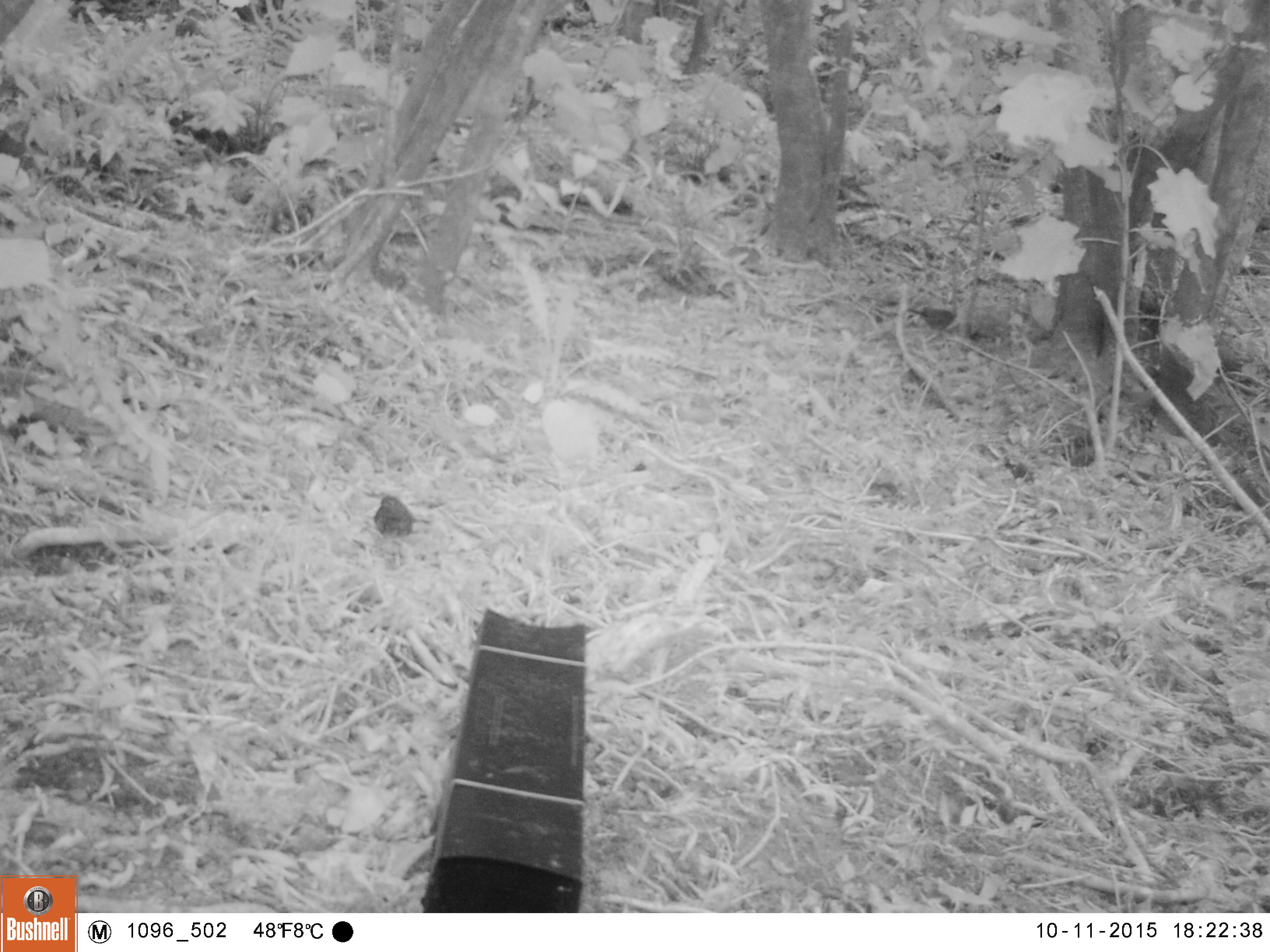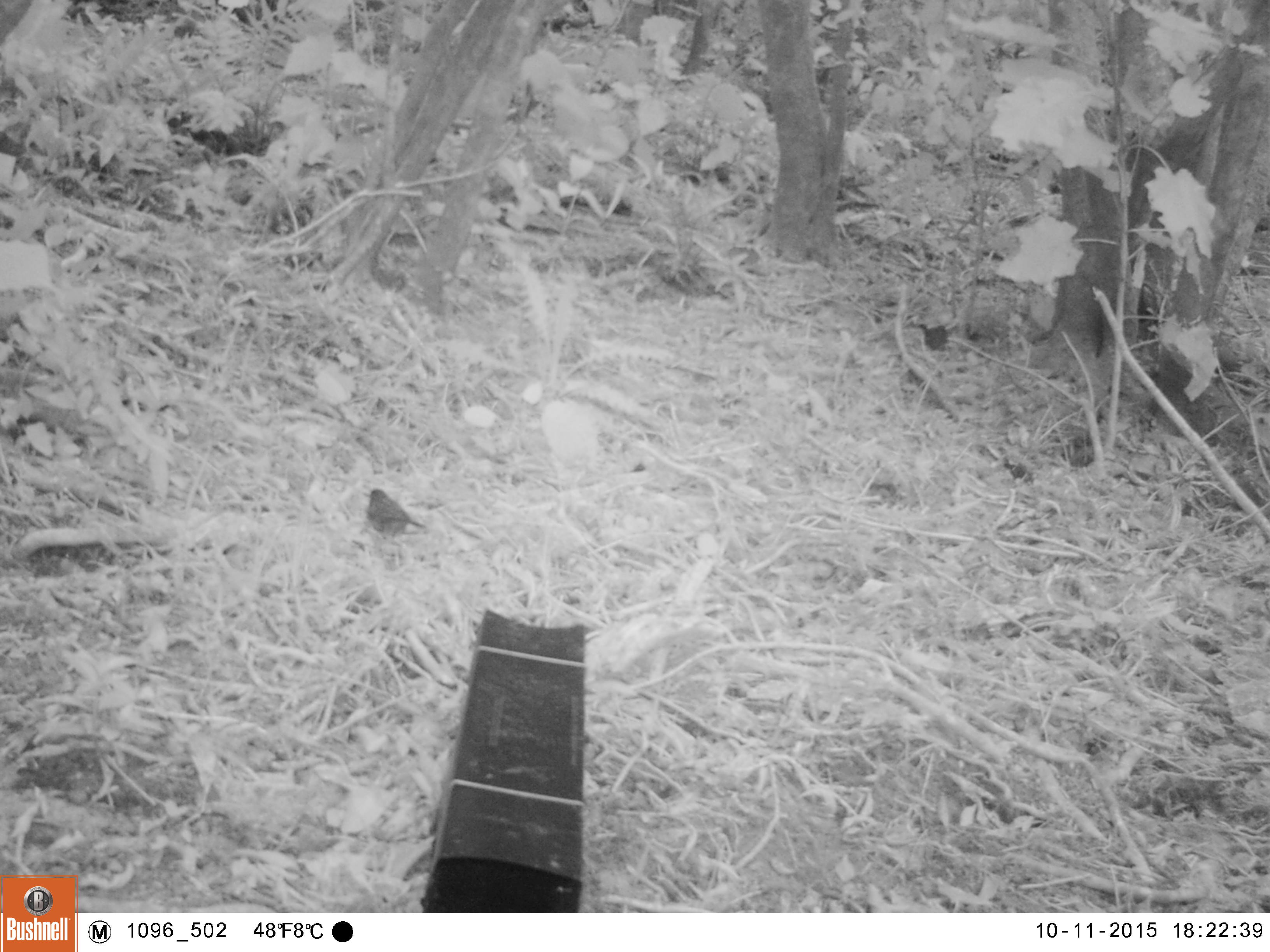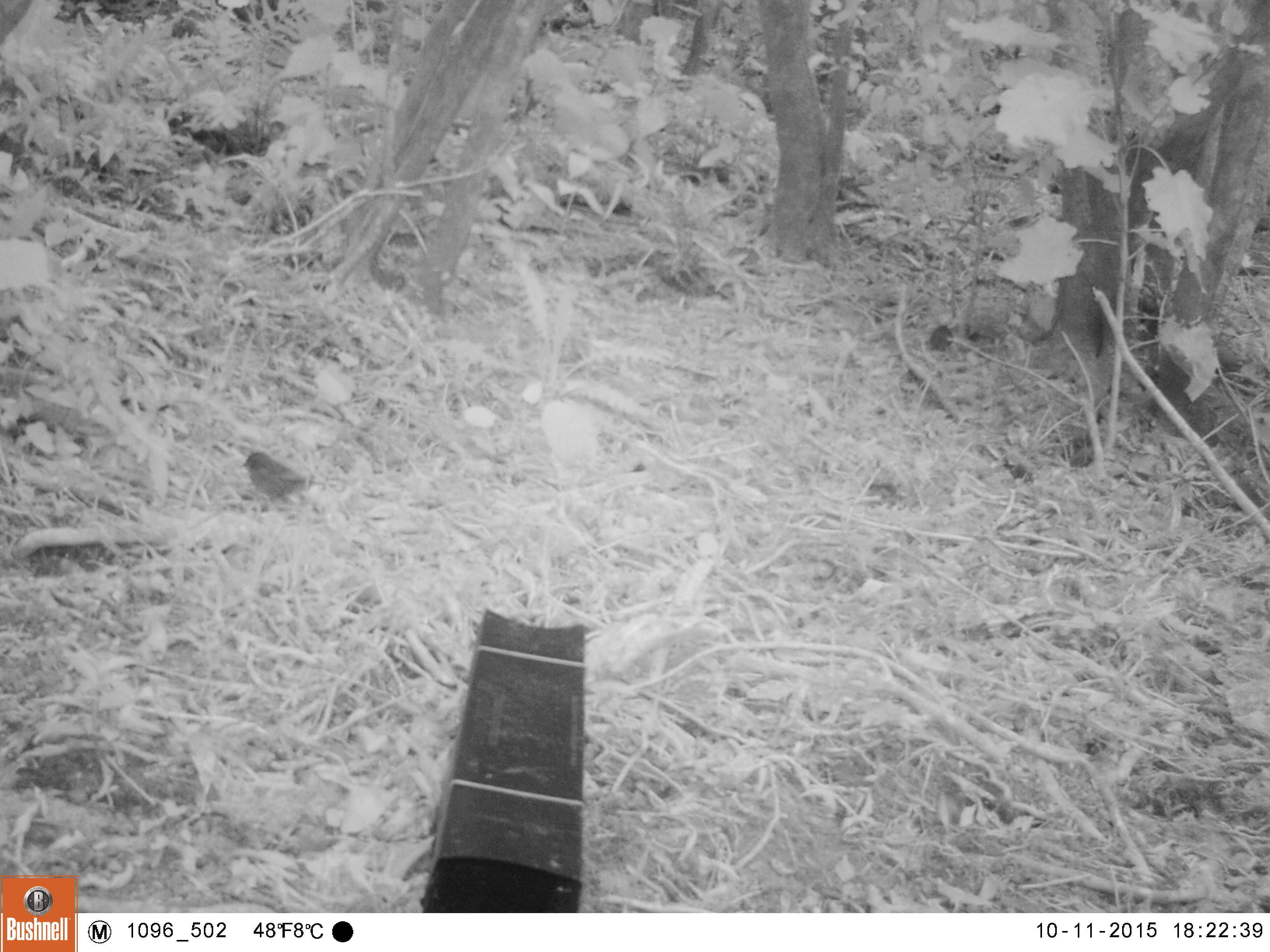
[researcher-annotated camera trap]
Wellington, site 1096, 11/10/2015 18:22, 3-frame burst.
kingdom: Animalia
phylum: Chordata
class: Aves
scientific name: Aves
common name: bird